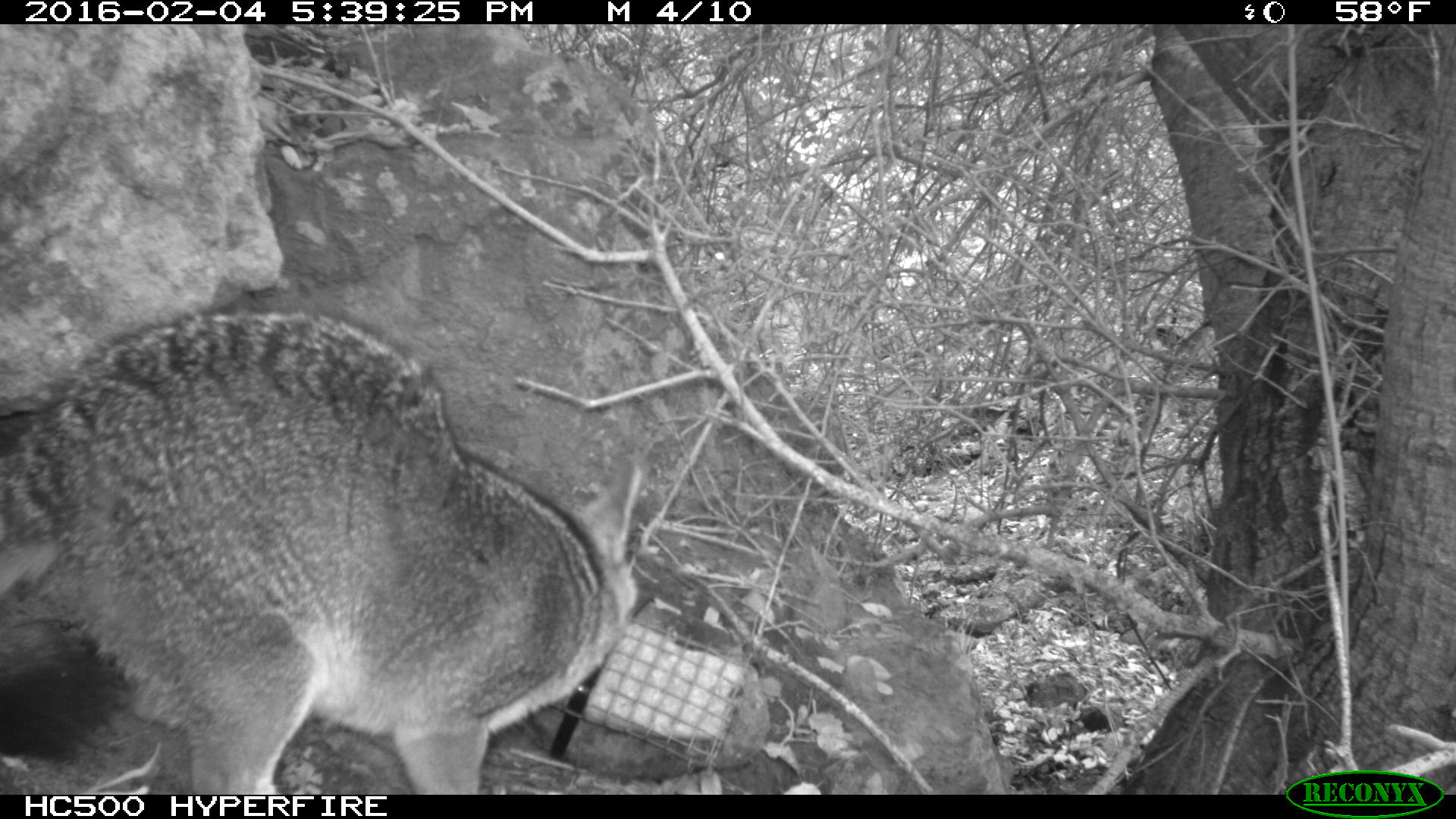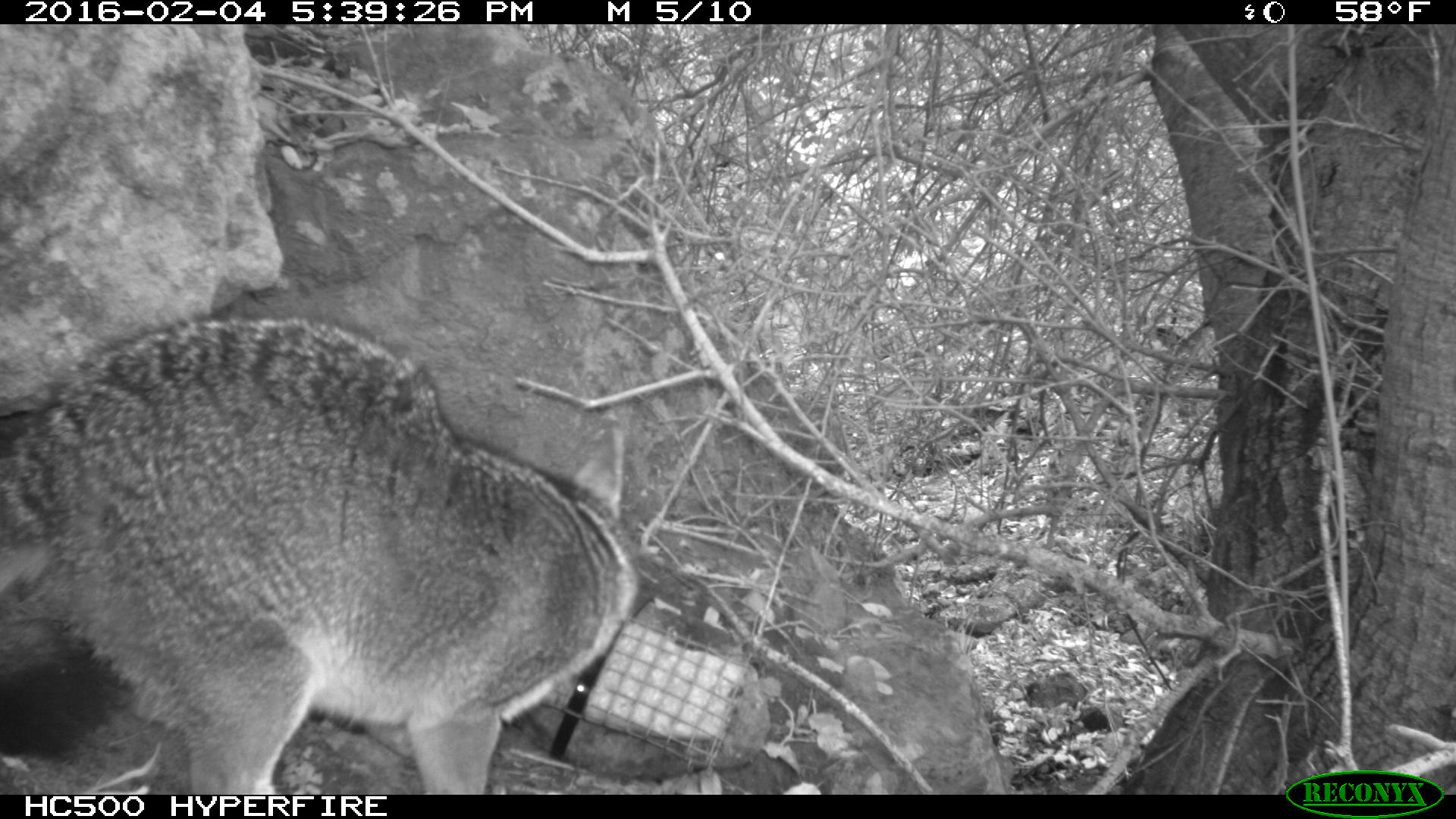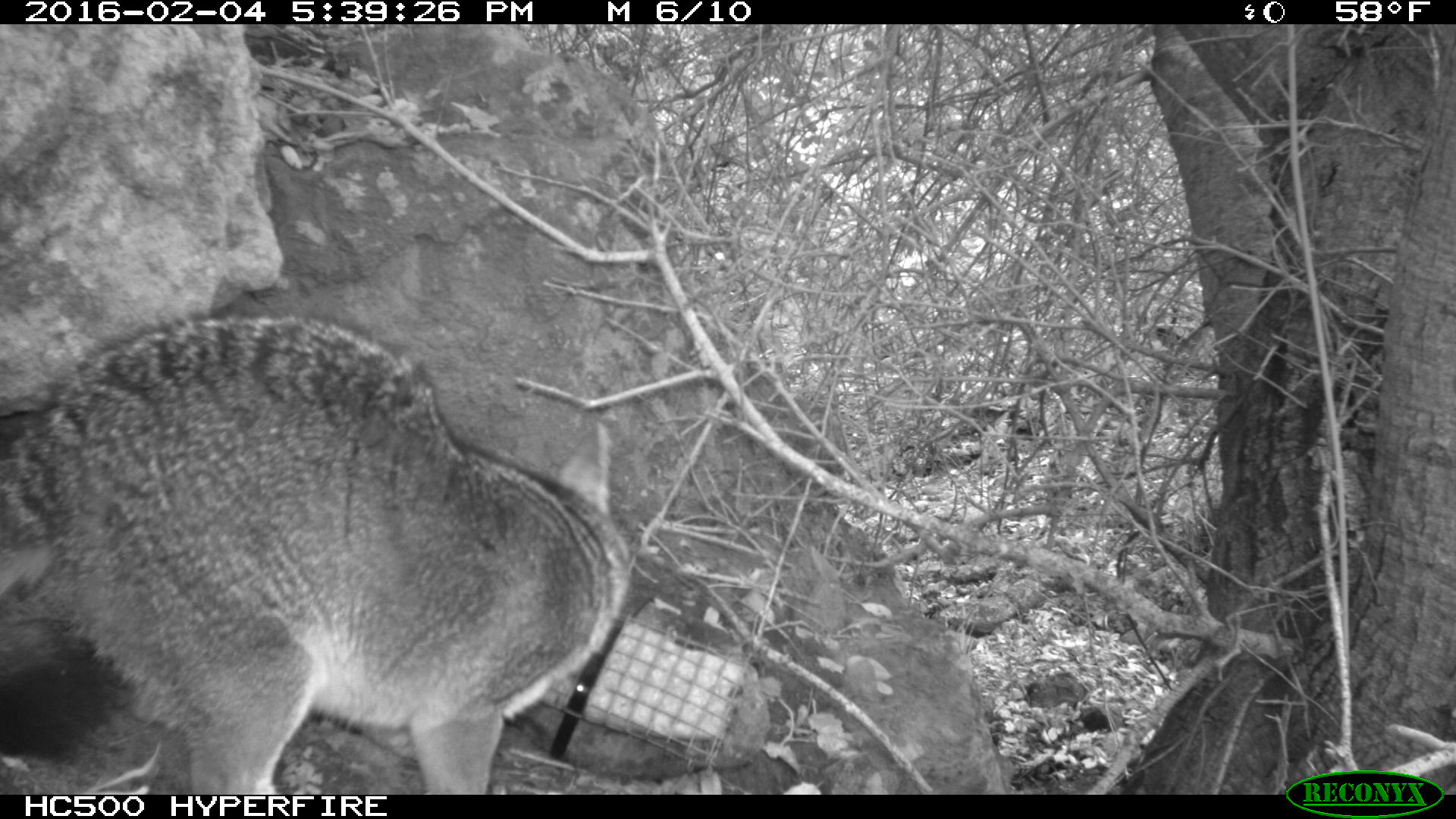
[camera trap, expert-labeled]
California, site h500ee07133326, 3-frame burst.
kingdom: Animalia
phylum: Chordata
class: Mammalia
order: Carnivora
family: Canidae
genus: Urocyon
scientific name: Urocyon littoralis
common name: island fox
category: fox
Fox (island fox) (Urocyon littoralis).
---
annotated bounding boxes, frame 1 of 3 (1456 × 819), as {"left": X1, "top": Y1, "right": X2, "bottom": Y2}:
fox: {"left": 0, "top": 305, "right": 642, "bottom": 793}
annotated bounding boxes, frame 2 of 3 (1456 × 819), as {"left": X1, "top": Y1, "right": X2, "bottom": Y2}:
fox: {"left": 0, "top": 312, "right": 639, "bottom": 794}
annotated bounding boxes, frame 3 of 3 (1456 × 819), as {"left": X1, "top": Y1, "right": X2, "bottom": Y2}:
fox: {"left": 0, "top": 307, "right": 631, "bottom": 795}